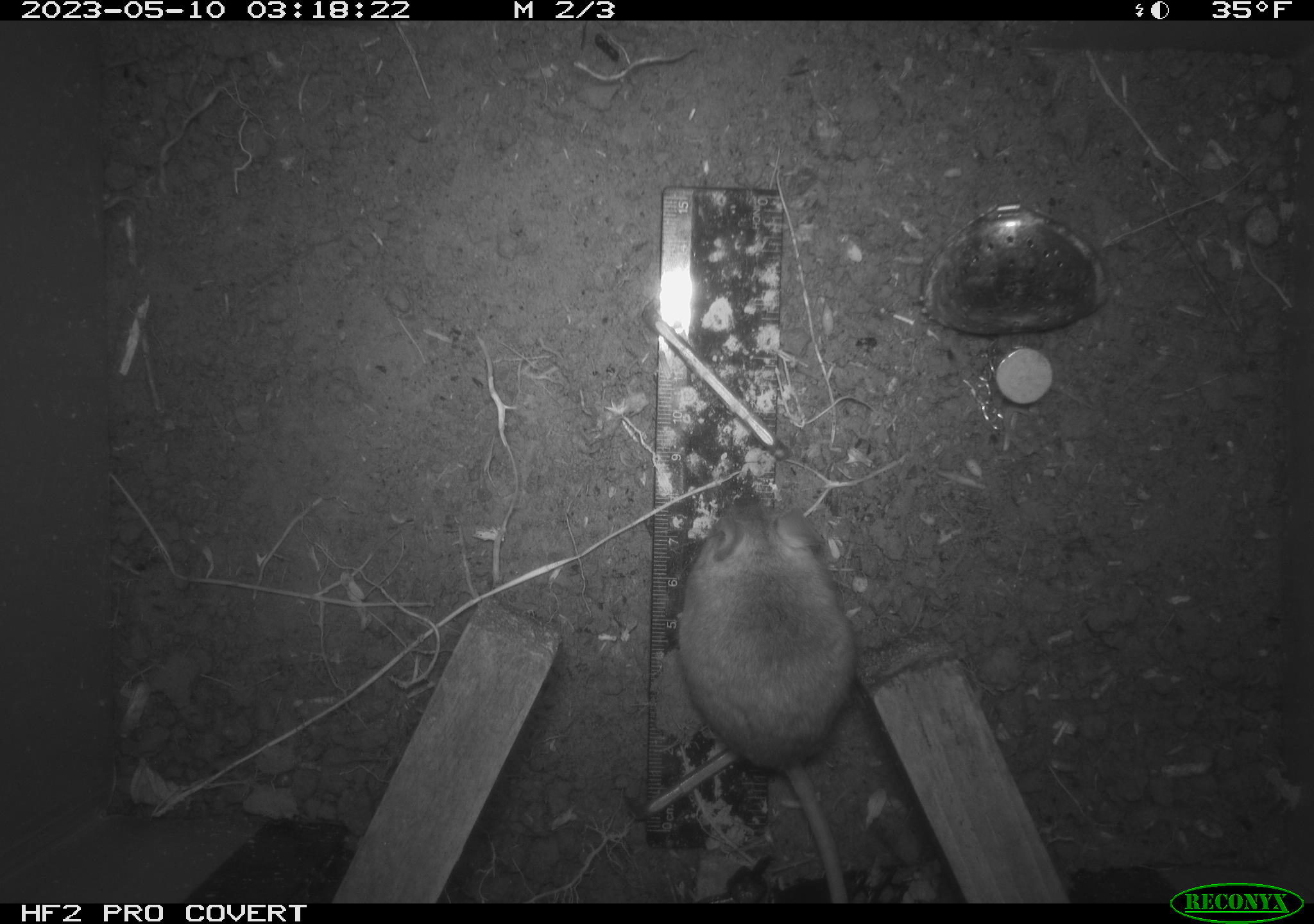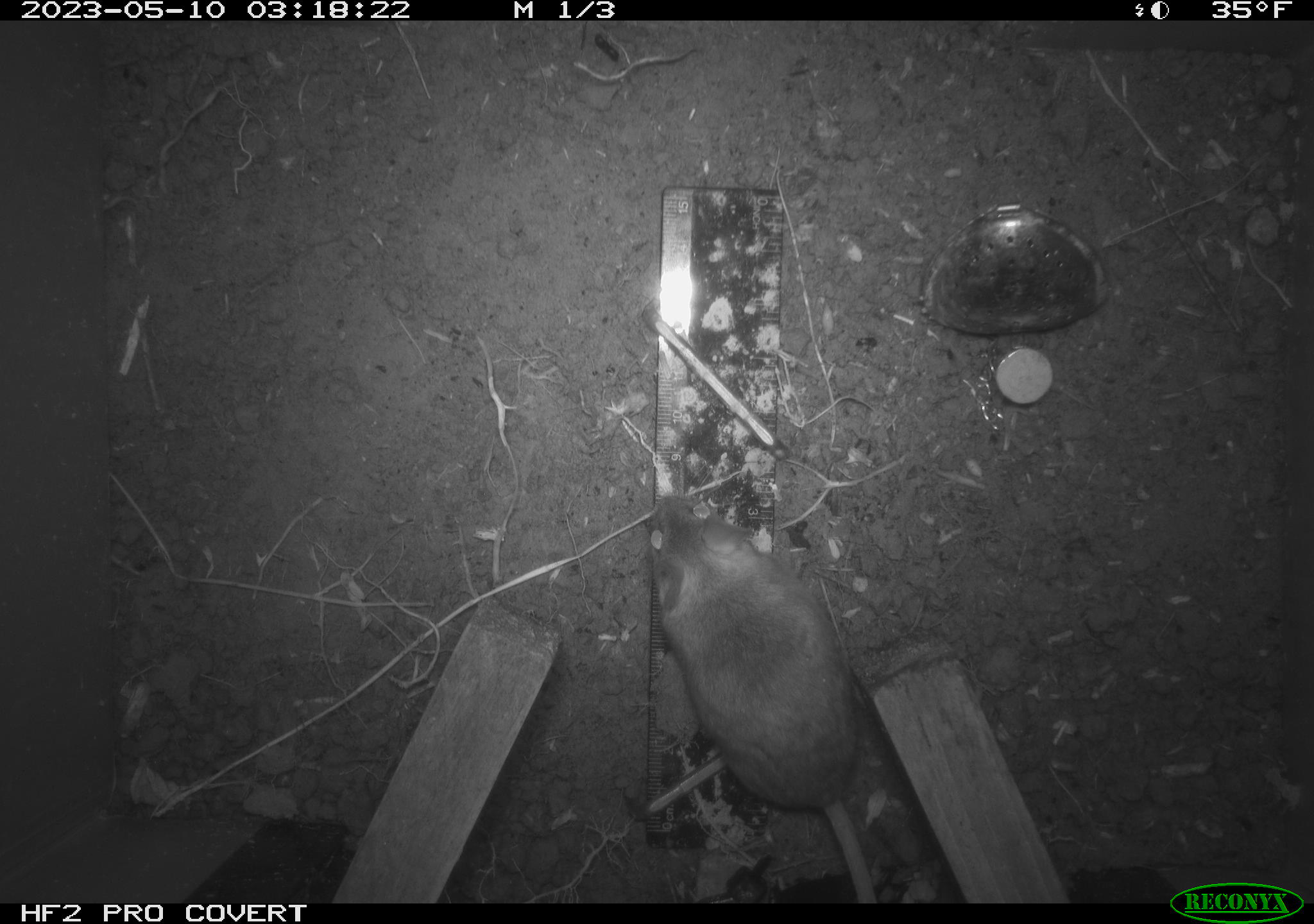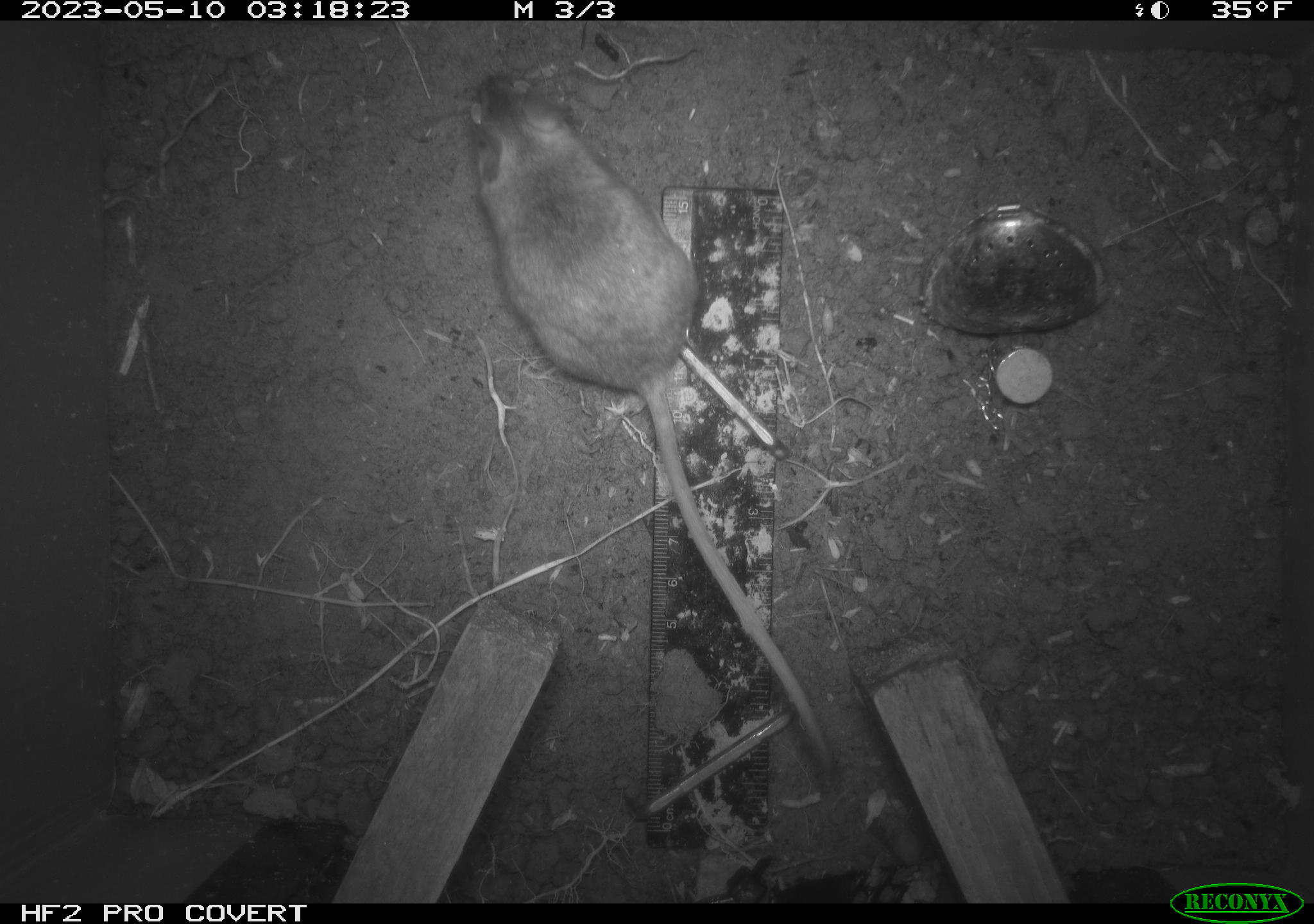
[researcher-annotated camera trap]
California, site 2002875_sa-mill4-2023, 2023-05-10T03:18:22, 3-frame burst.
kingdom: Animalia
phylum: Chordata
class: Mammalia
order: Rodentia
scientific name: Rodentia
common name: mouse species